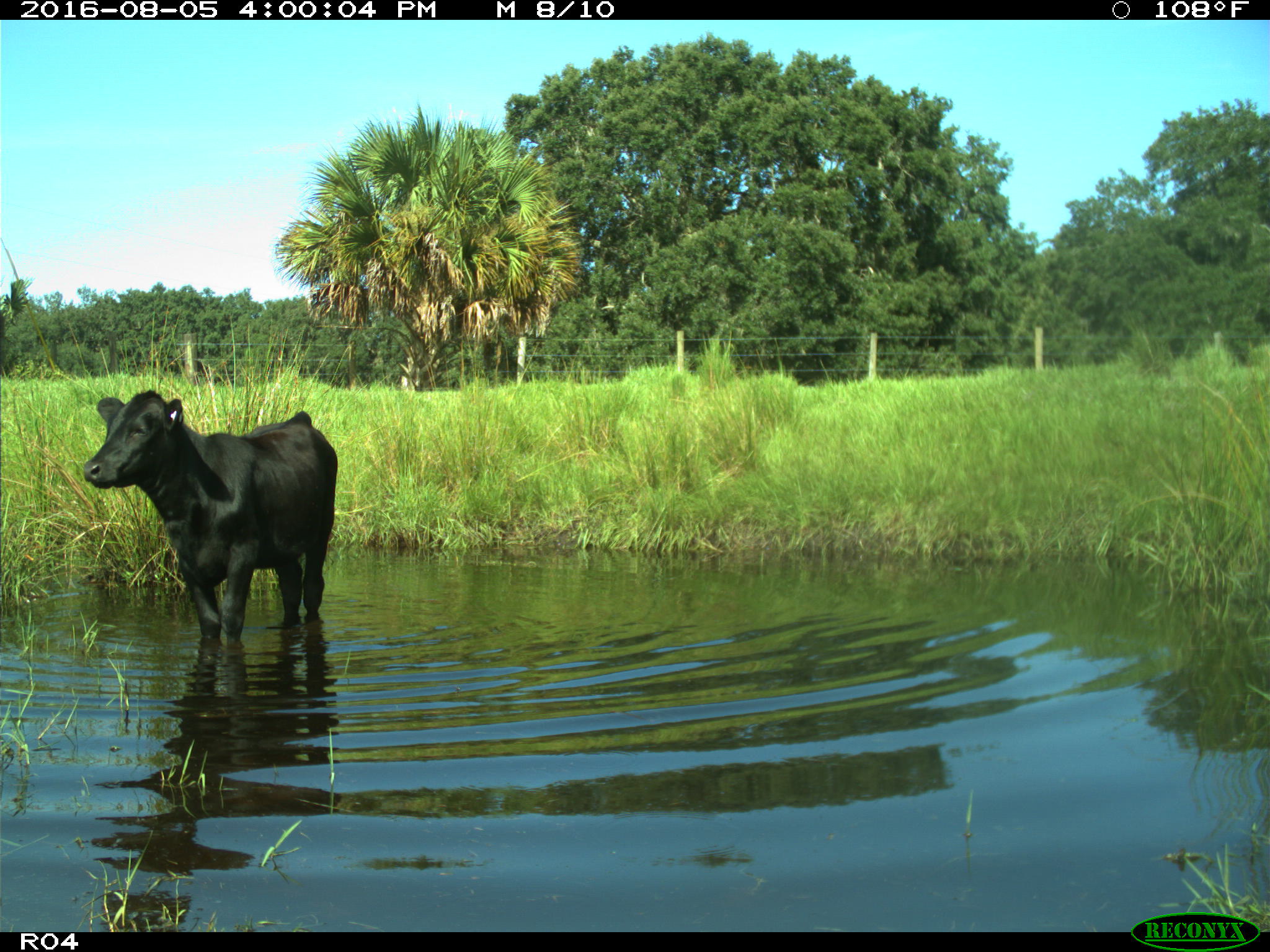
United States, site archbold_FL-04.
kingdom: Animalia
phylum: Chordata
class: Mammalia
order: Artiodactyla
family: Bovidae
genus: Bos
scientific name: Bos taurus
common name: domestic cow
Bos taurus (domestic cow).